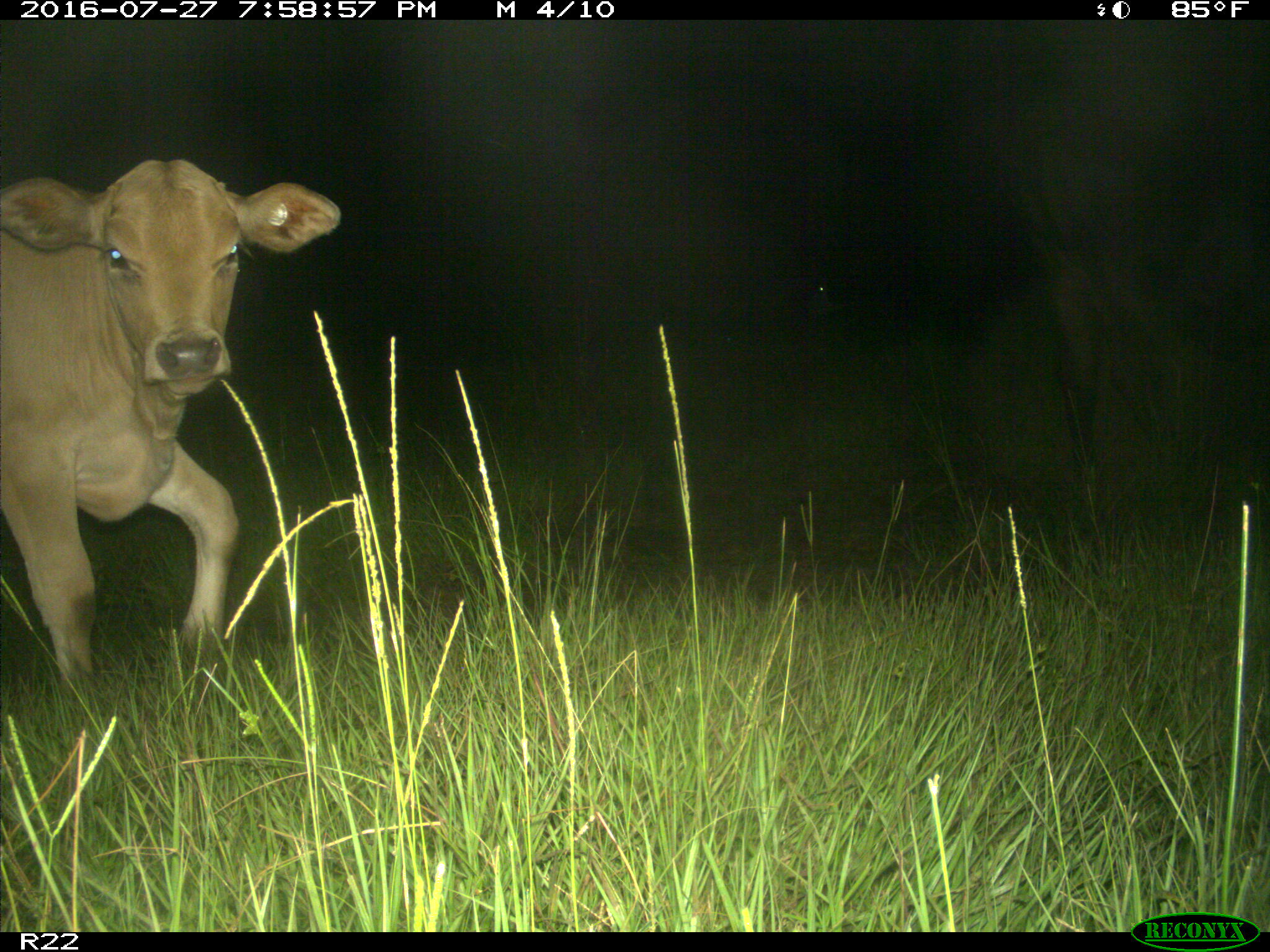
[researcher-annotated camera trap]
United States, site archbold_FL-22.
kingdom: Animalia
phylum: Chordata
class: Mammalia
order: Artiodactyla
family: Bovidae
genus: Bos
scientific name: Bos taurus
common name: domestic cow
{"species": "Bos taurus (domestic cow)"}